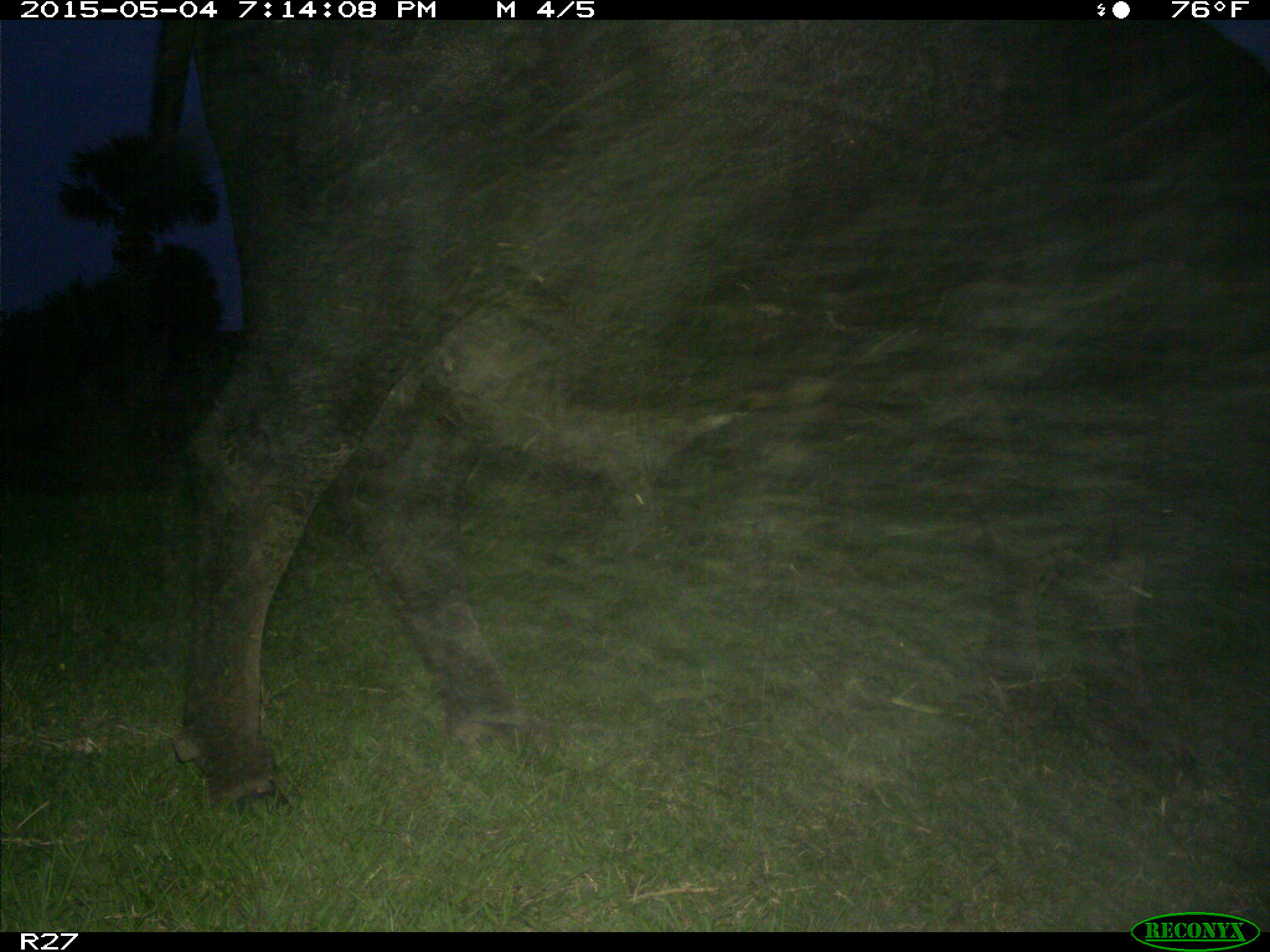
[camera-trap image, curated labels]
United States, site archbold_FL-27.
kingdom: Animalia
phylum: Chordata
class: Mammalia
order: Artiodactyla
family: Bovidae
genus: Bos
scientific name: Bos taurus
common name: domestic cow